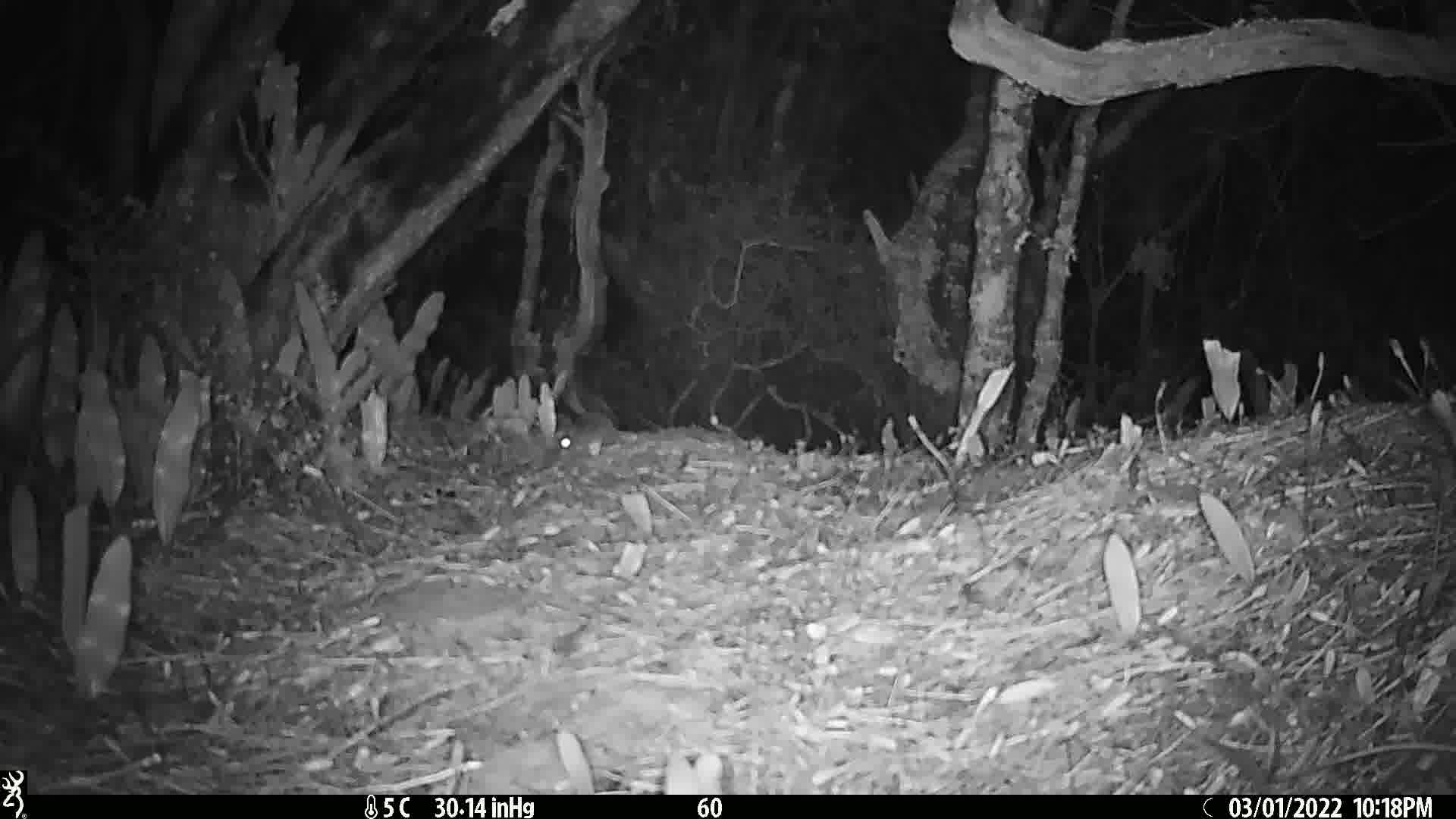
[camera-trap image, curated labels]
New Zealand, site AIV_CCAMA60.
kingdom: Animalia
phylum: Chordata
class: Mammalia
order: Rodentia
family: Muridae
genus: Mus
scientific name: Mus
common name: mouse